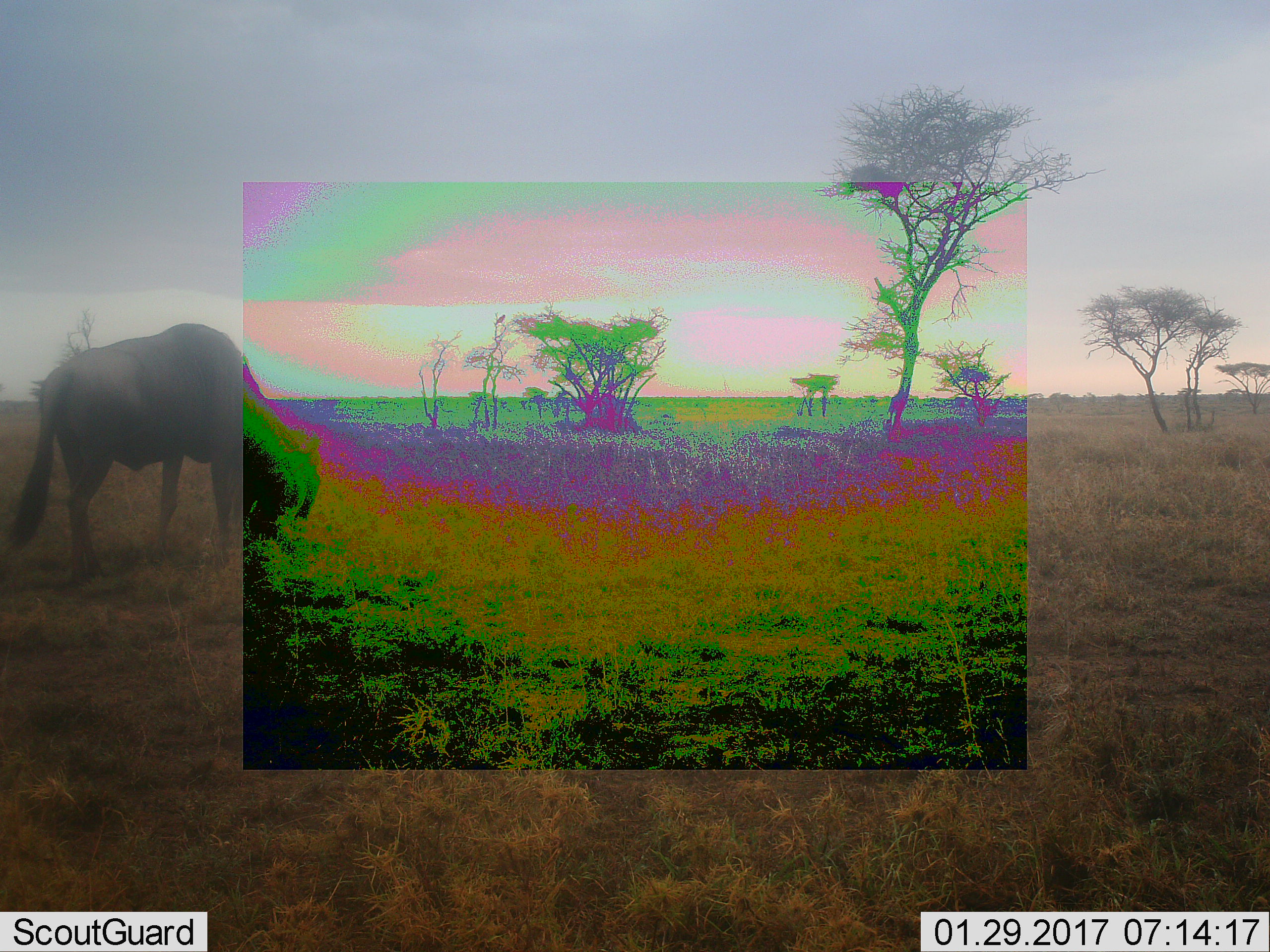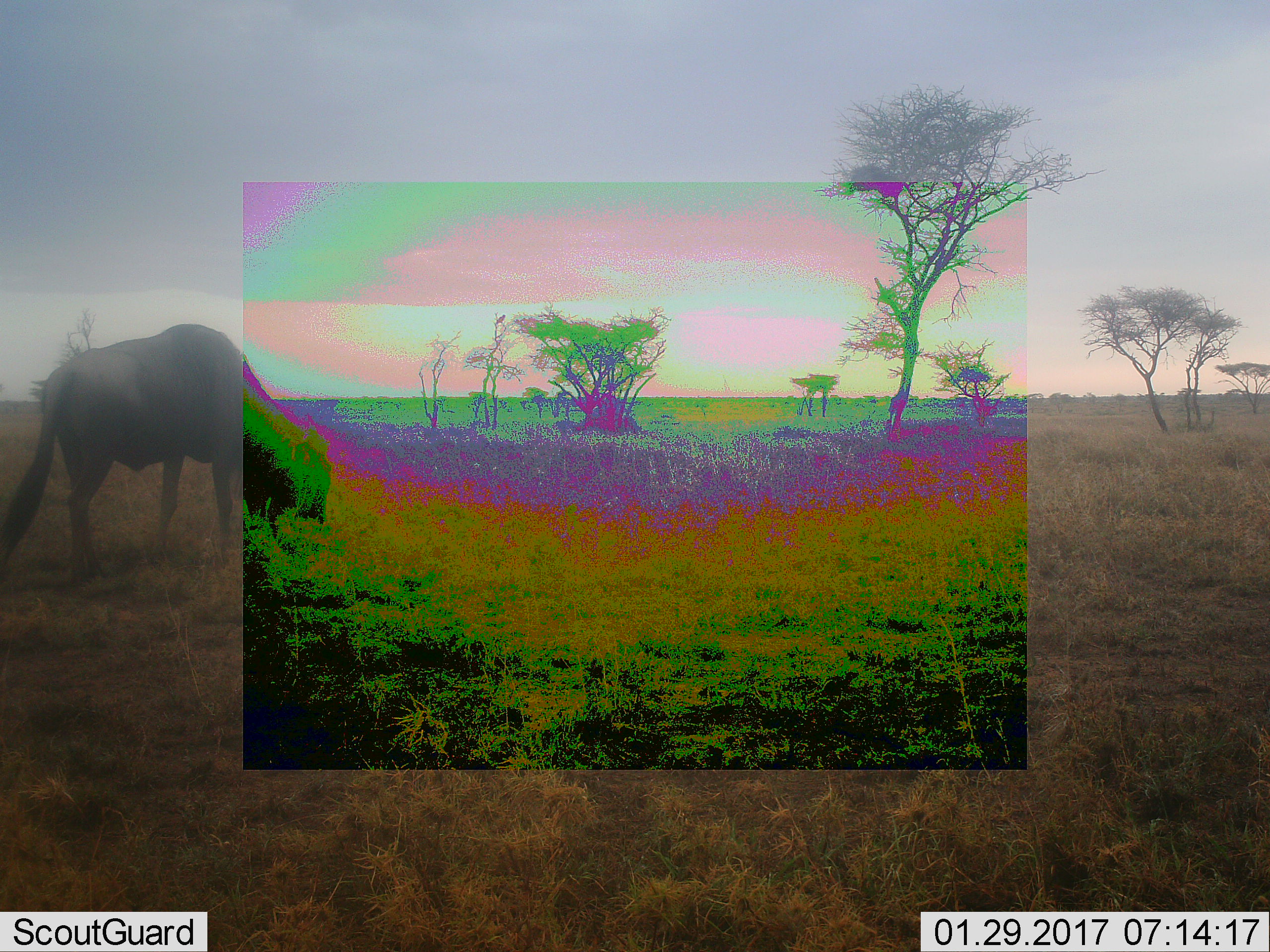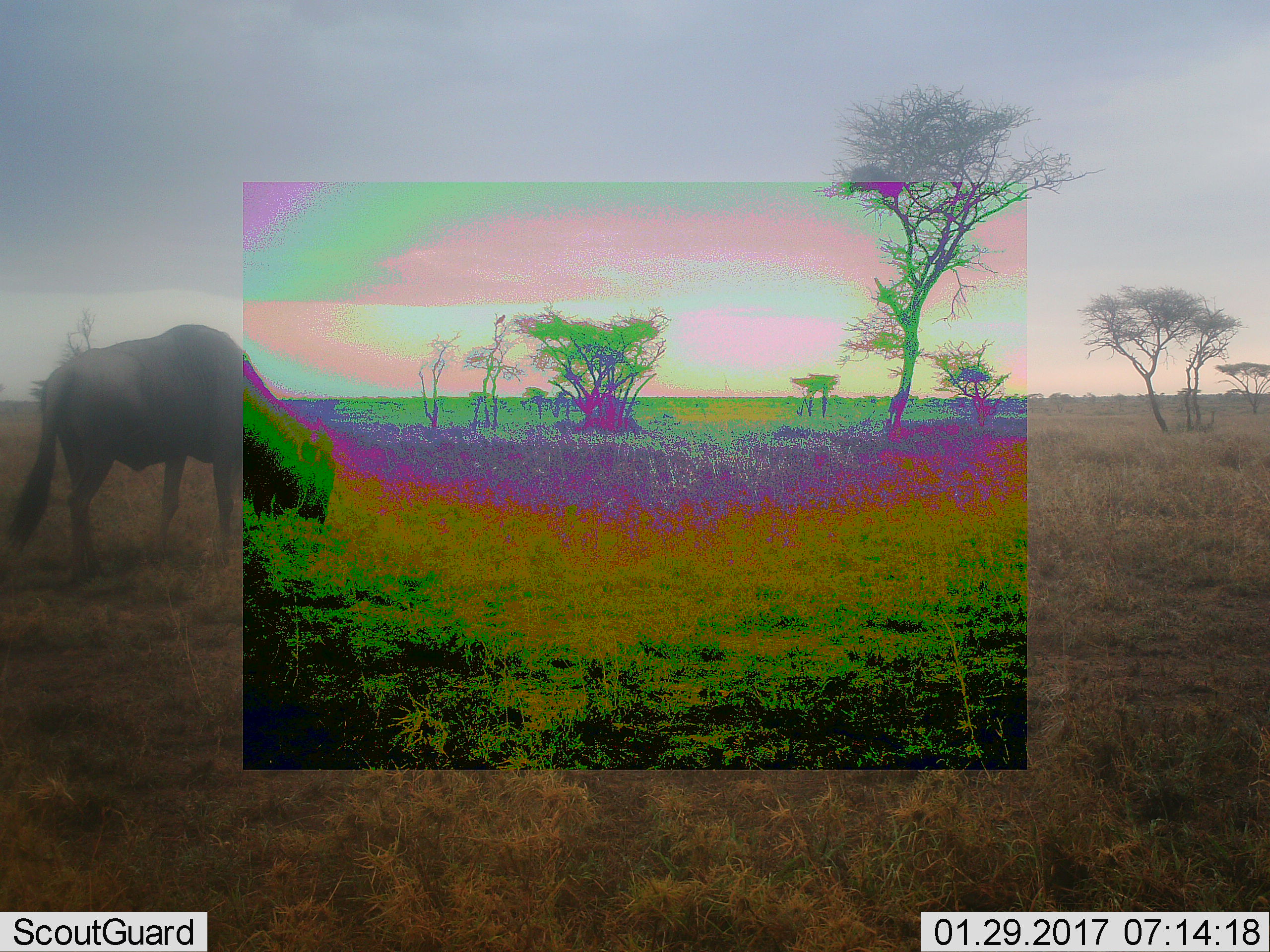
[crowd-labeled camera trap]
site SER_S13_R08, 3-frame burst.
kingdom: Animalia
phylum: Chordata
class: Mammalia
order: Artiodactyla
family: Bovidae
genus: Connochaetes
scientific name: Connochaetes taurinus taurinus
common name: blue wildebeest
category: wildebeestblue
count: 1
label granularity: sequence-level